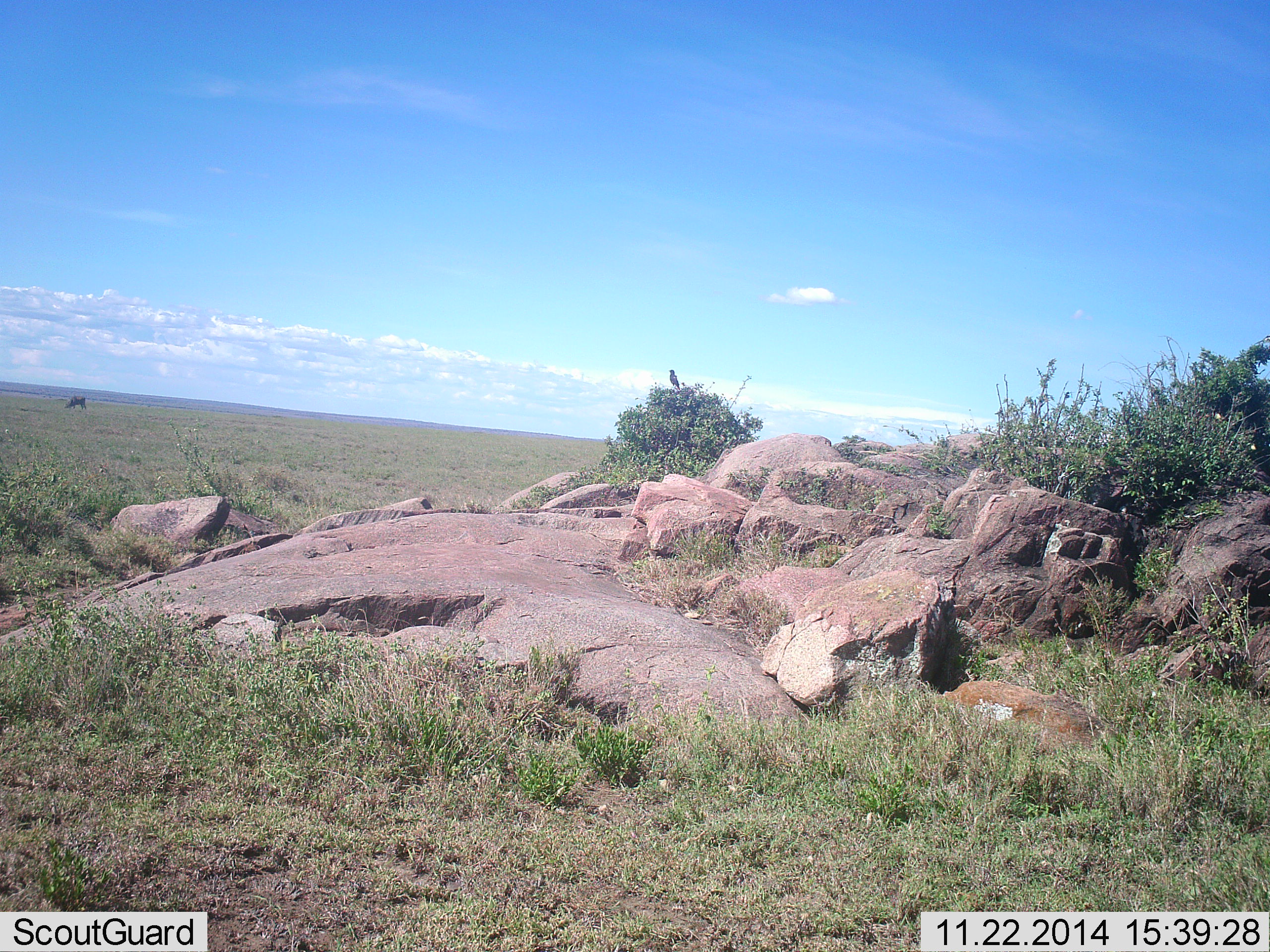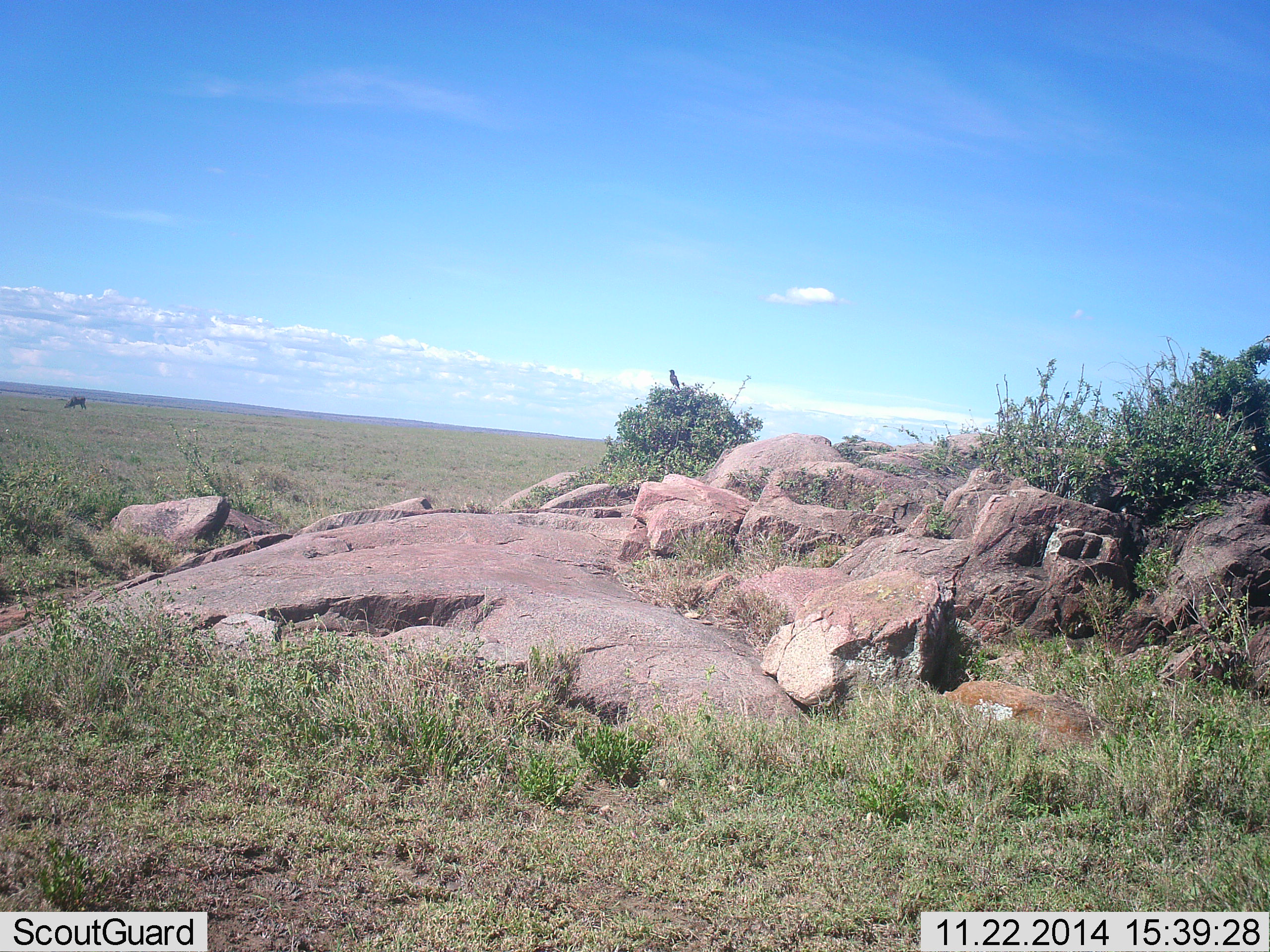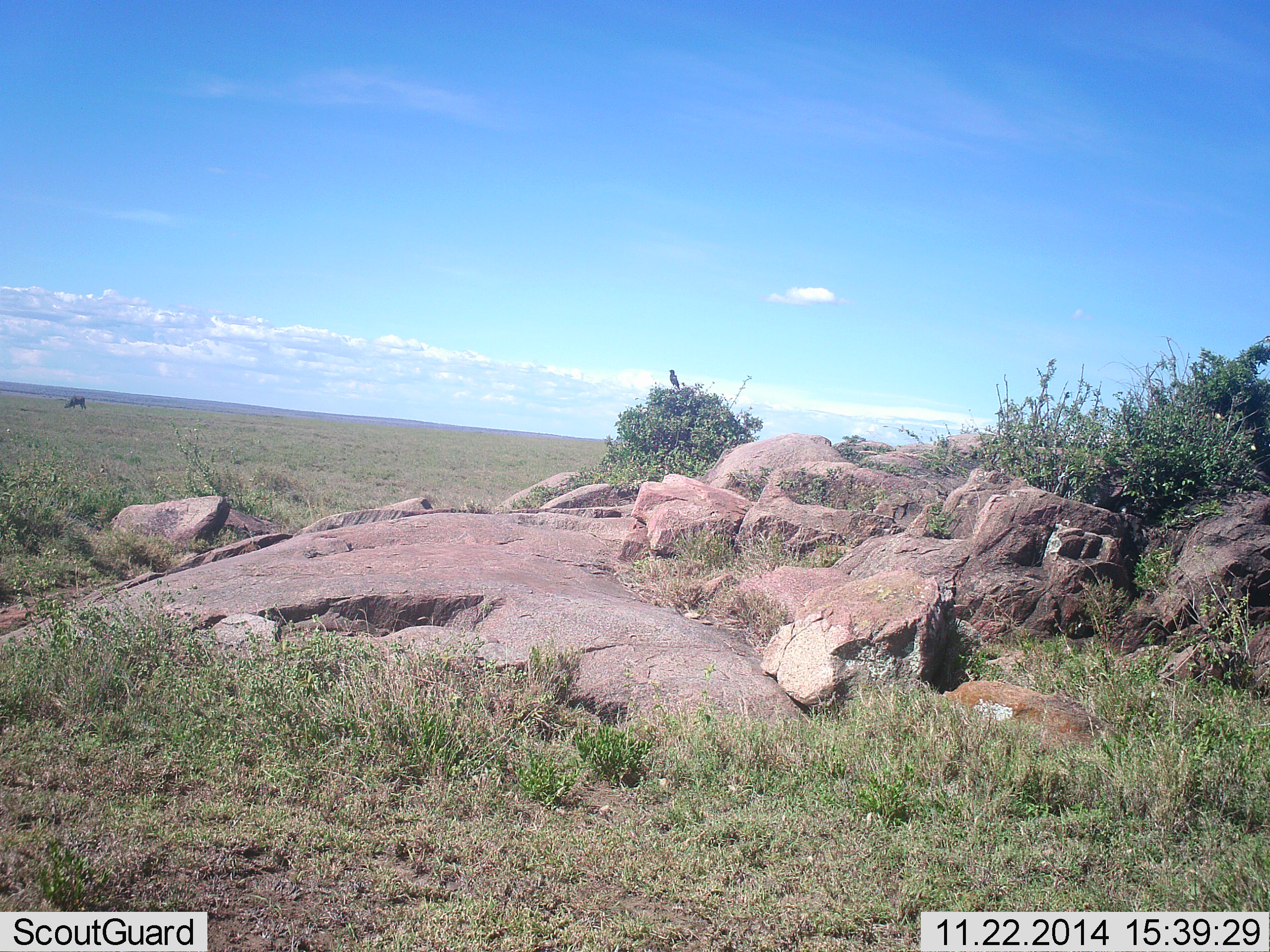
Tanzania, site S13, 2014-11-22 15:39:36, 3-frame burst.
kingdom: Animalia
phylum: Chordata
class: Aves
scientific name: Aves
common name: bird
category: otherbird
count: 1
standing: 67%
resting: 33%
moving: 0%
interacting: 0%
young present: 0%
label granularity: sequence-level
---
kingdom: Animalia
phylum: Chordata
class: Mammalia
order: Artiodactyla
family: Bovidae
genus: Connochaetes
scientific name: Connochaetes taurinus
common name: blue wildebeest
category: wildebeest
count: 1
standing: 20%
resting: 0%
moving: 0%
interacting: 0%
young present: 0%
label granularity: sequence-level